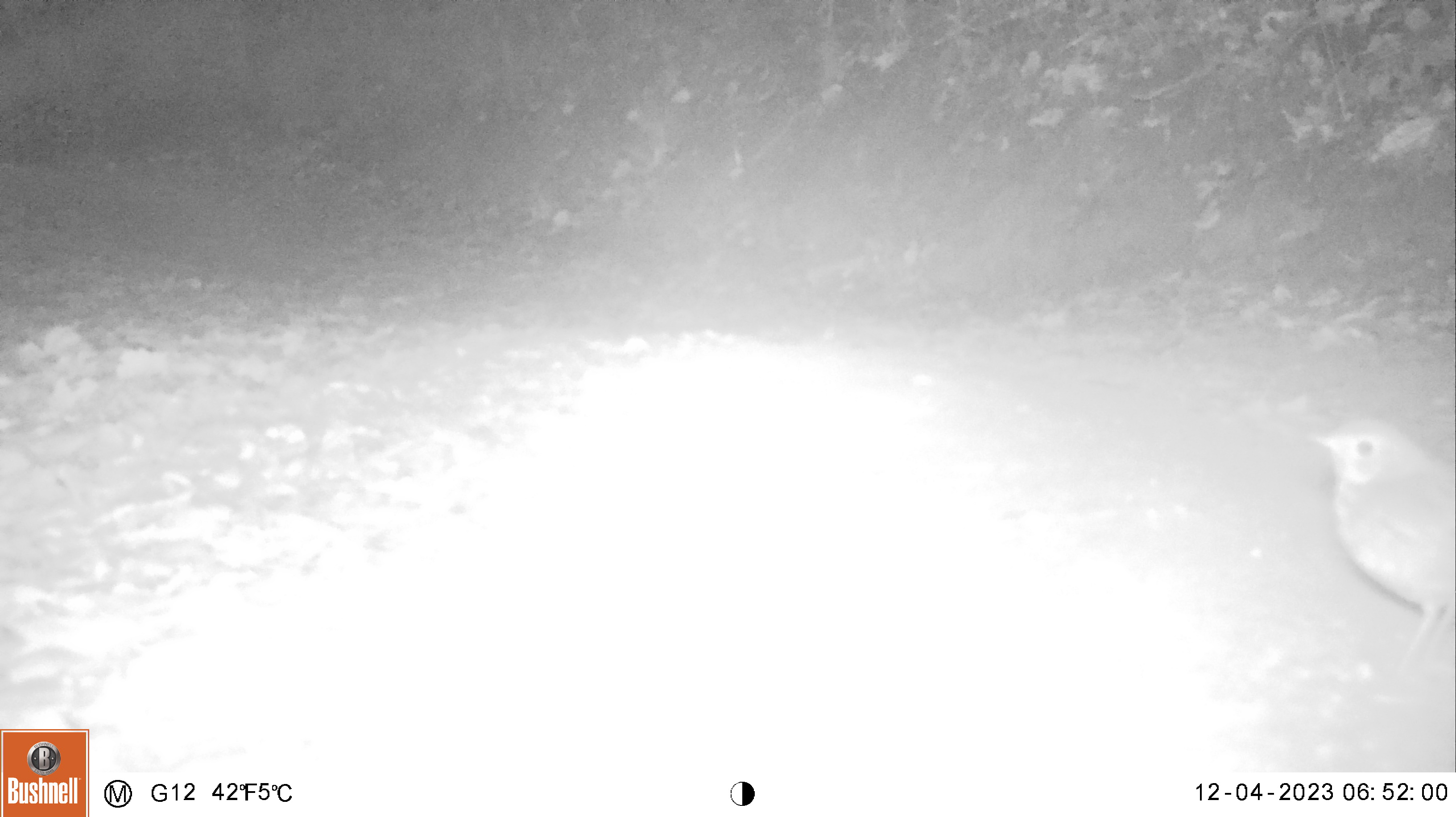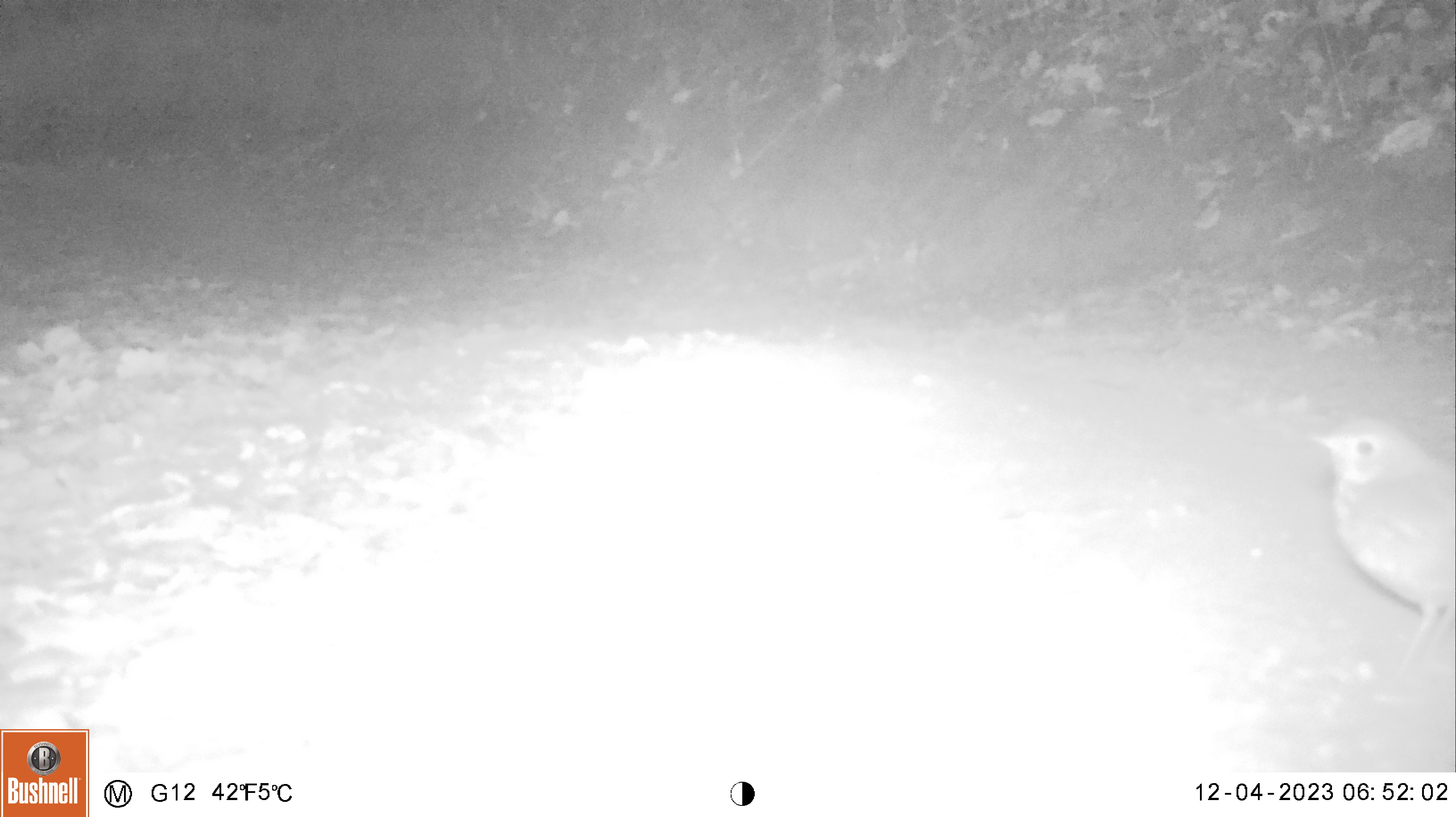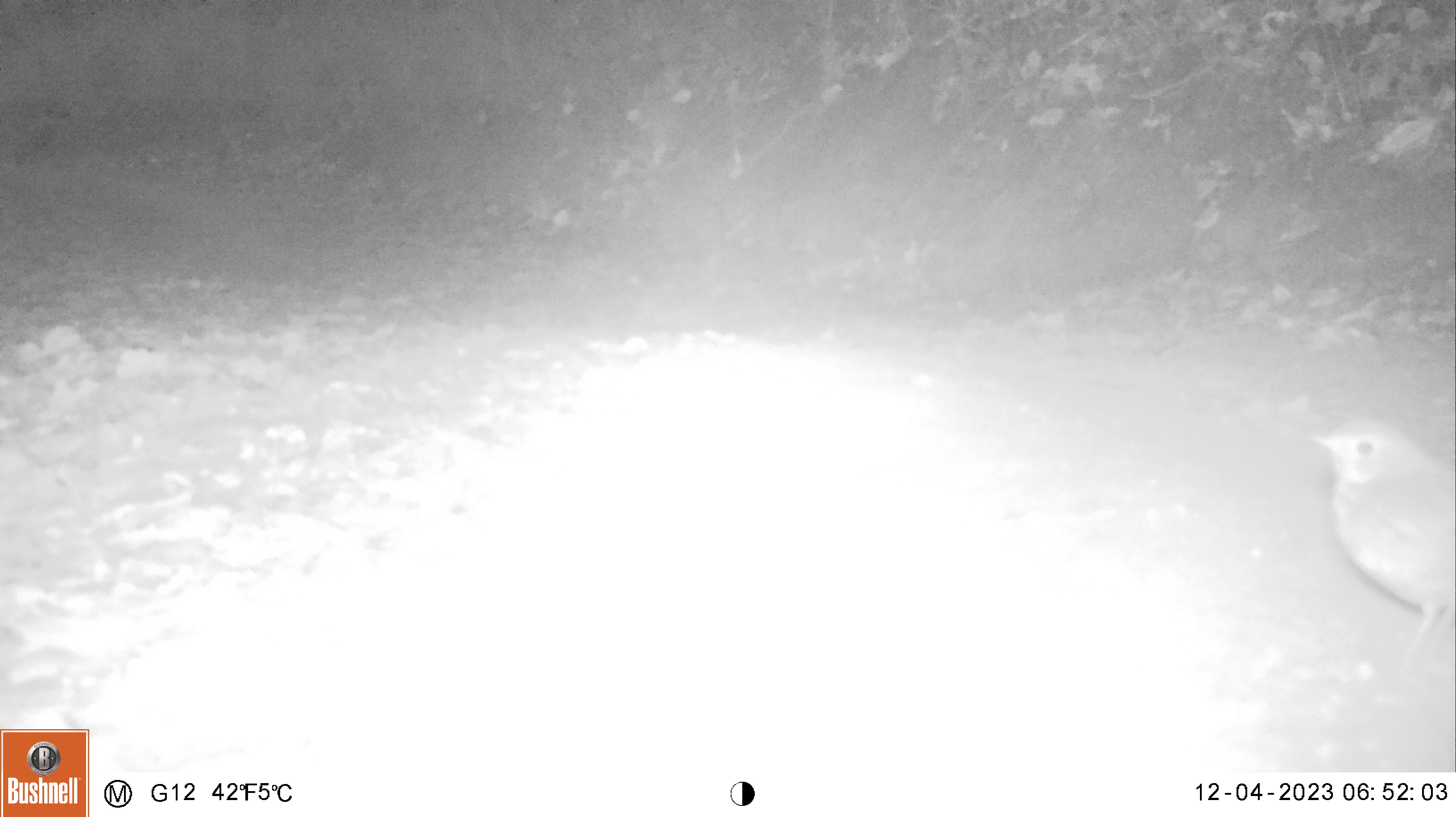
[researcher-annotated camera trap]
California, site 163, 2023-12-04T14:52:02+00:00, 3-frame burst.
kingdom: Animalia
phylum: Chordata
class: Aves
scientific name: Aves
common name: bird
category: unknown bird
Unknown bird (bird) (Aves).